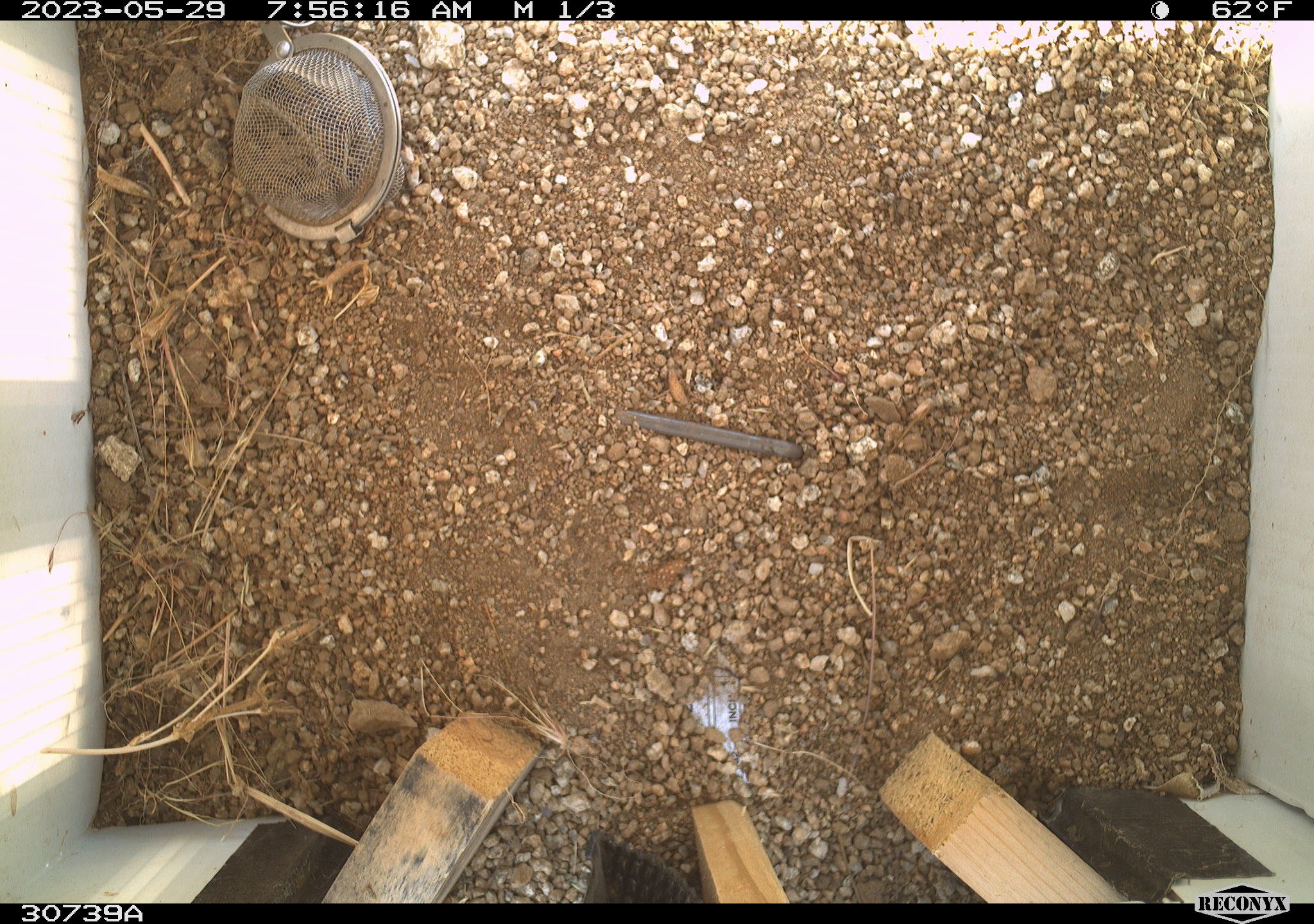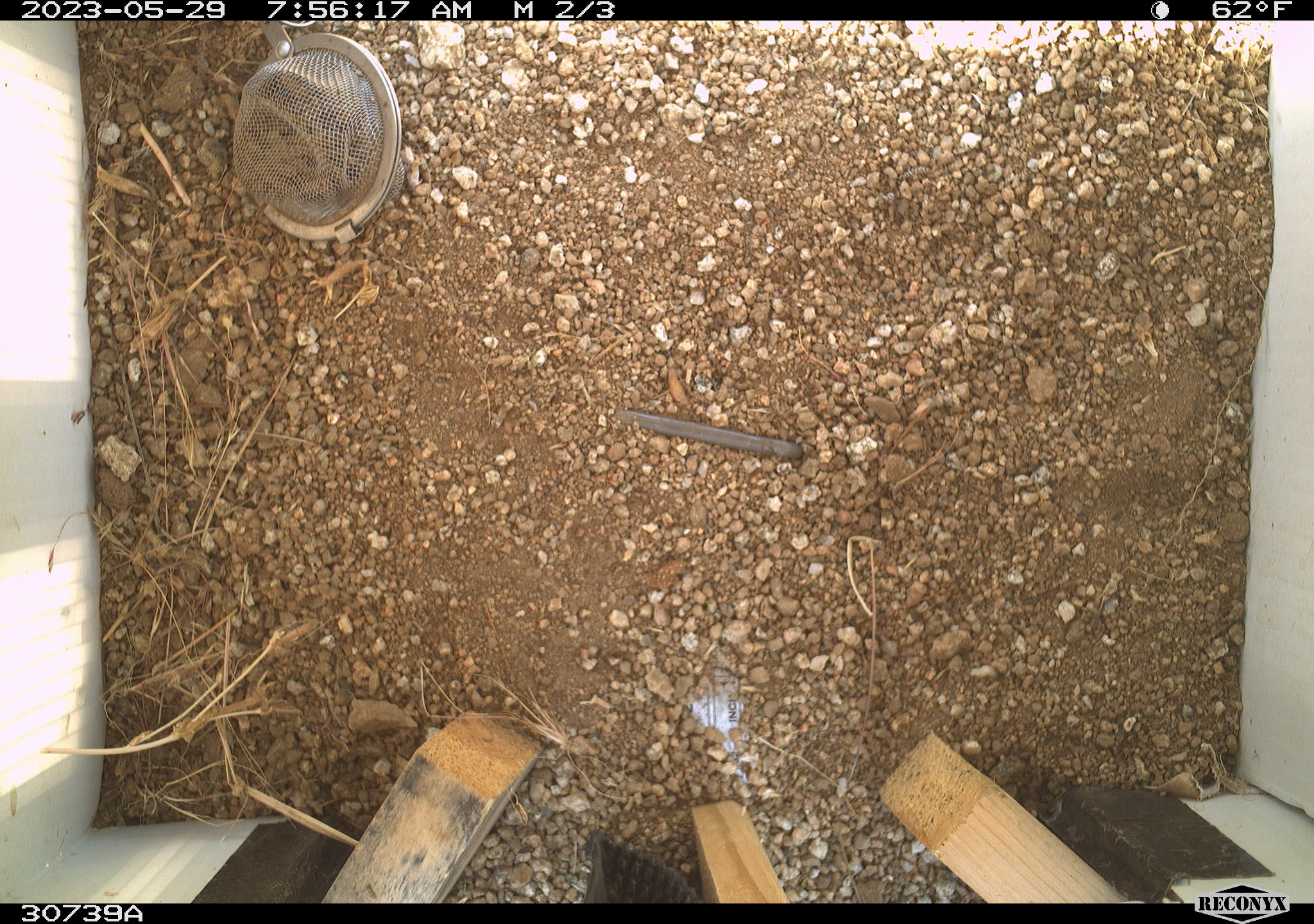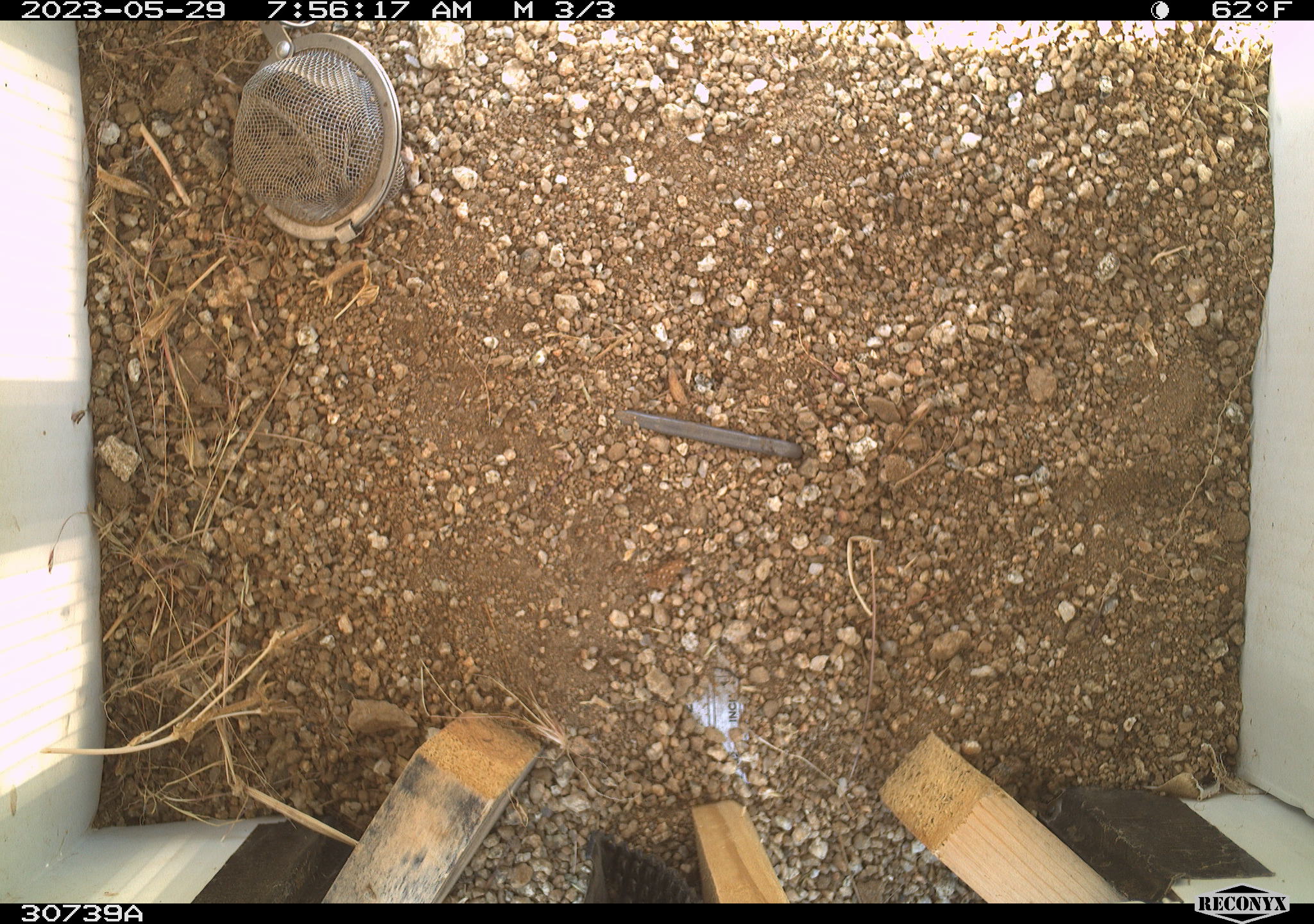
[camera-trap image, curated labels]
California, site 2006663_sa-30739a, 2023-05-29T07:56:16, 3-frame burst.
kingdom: Animalia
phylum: Chordata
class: Mammalia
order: Rodentia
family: Sciuridae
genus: Ammospermophilus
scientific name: Ammospermophilus leucurus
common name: white-tailed antelope squirrel